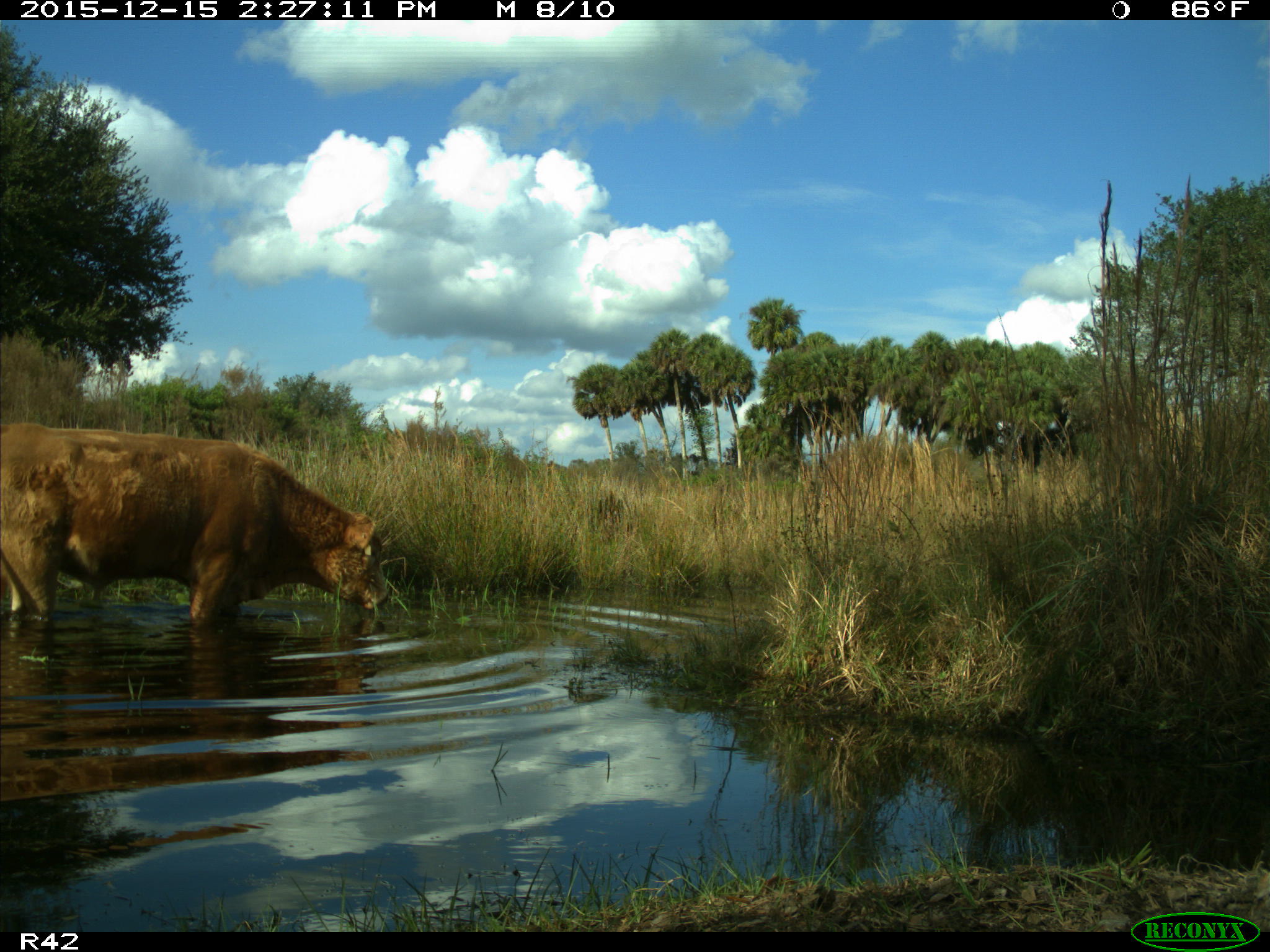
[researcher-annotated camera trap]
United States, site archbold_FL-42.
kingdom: Animalia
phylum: Chordata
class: Mammalia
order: Artiodactyla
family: Bovidae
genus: Bos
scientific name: Bos taurus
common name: domestic cow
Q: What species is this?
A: Bos taurus (domestic cow).